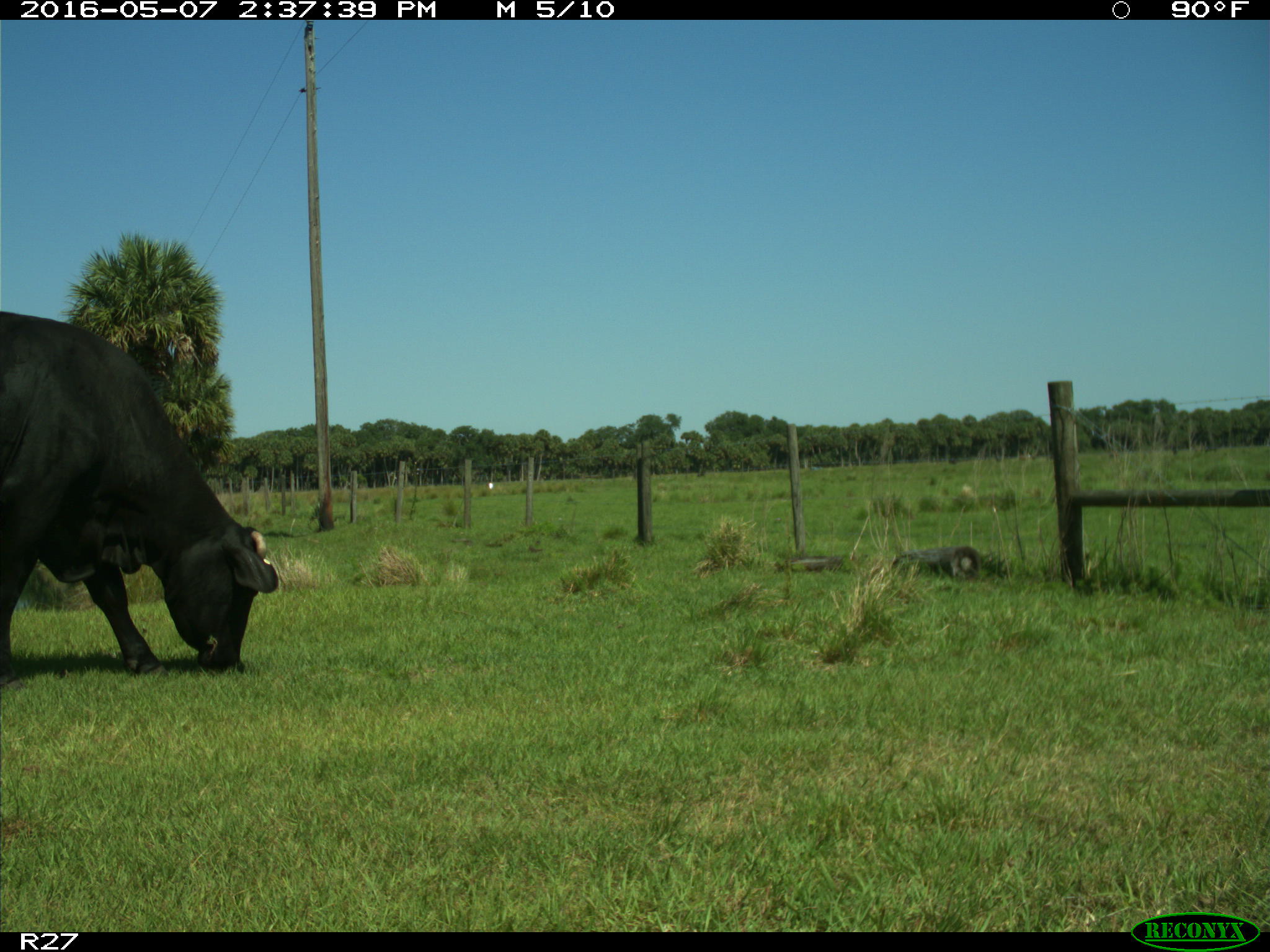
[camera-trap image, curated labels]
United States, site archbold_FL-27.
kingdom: Animalia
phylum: Chordata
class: Mammalia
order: Artiodactyla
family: Bovidae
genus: Bos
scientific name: Bos taurus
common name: domestic cow